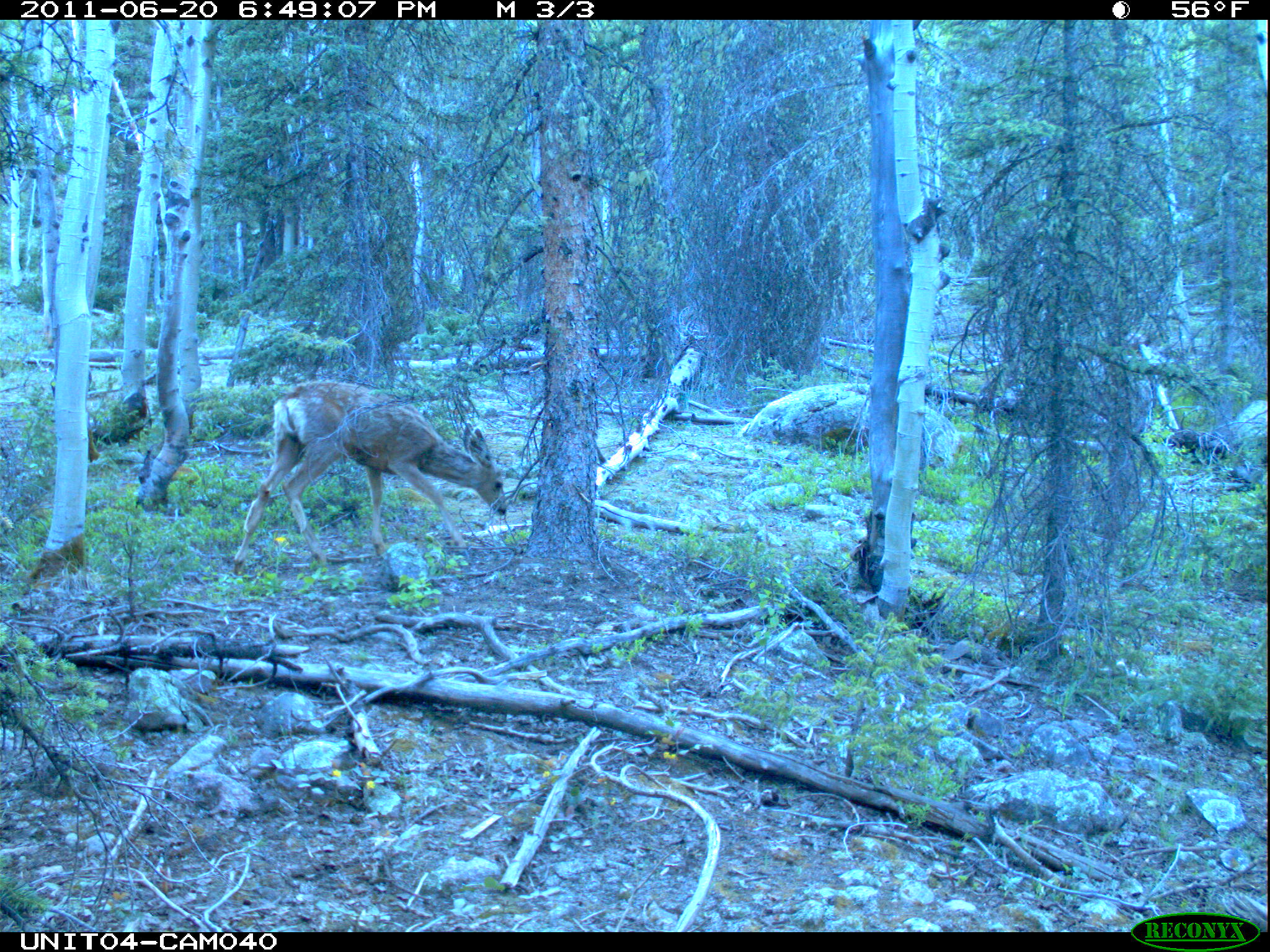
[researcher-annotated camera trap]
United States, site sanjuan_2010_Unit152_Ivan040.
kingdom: Animalia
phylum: Chordata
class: Mammalia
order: Artiodactyla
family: Cervidae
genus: Odocoileus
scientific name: Odocoileus hemionus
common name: mule deer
Odocoileus hemionus (mule deer).